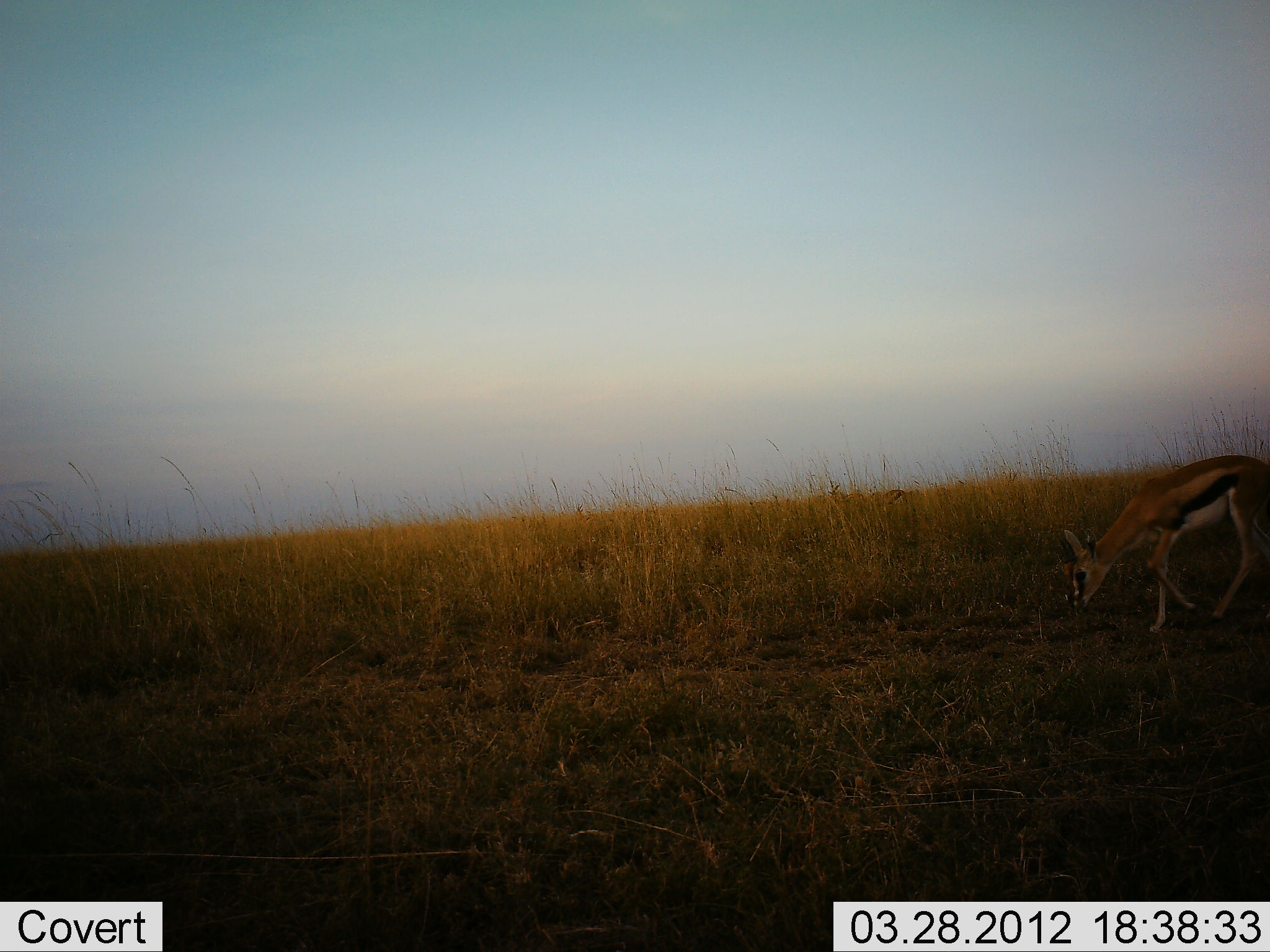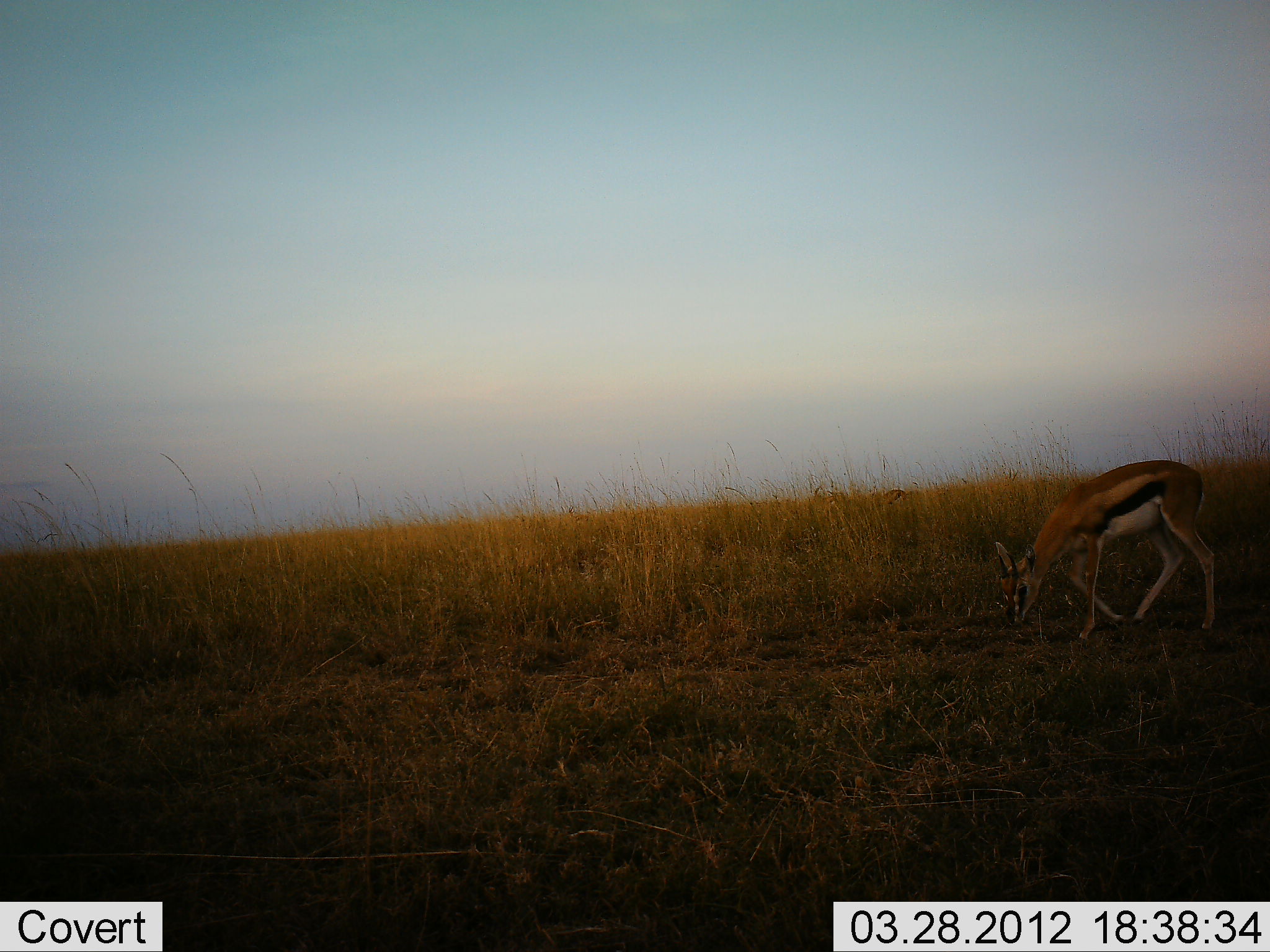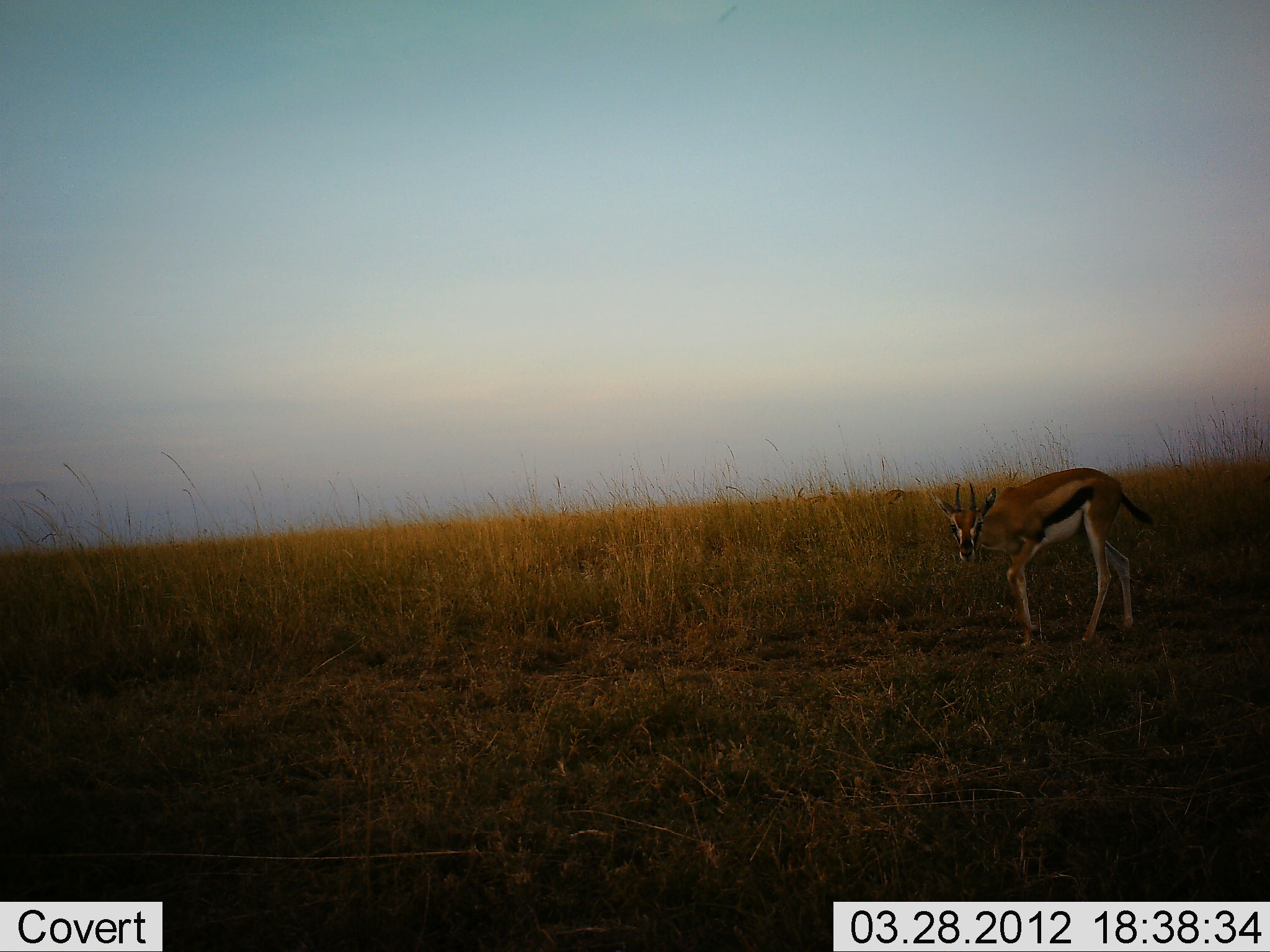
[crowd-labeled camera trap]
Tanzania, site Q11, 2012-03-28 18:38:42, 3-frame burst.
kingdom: Animalia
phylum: Chordata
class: Mammalia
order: Artiodactyla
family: Bovidae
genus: Eudorcas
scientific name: Eudorcas thomsonii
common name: thomson's gazelle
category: gazellethomsons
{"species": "gazellethomsons (thomson's gazelle) (Eudorcas thomsonii)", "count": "1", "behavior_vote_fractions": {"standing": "6%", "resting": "0%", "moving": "81%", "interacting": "0%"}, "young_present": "0%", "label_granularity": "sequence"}